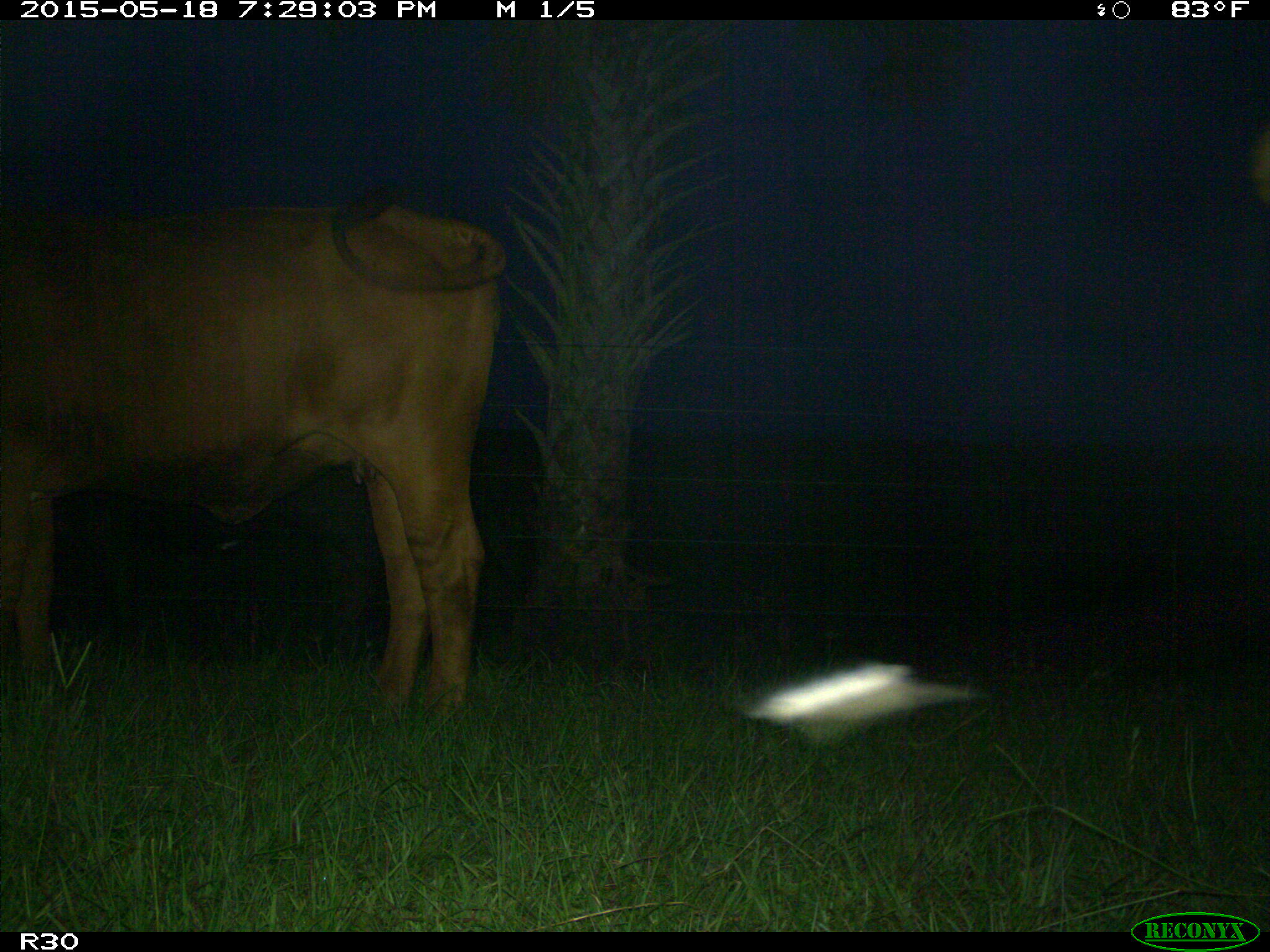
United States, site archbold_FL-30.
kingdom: Animalia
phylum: Chordata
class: Mammalia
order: Artiodactyla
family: Bovidae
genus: Bos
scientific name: Bos taurus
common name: domestic cow